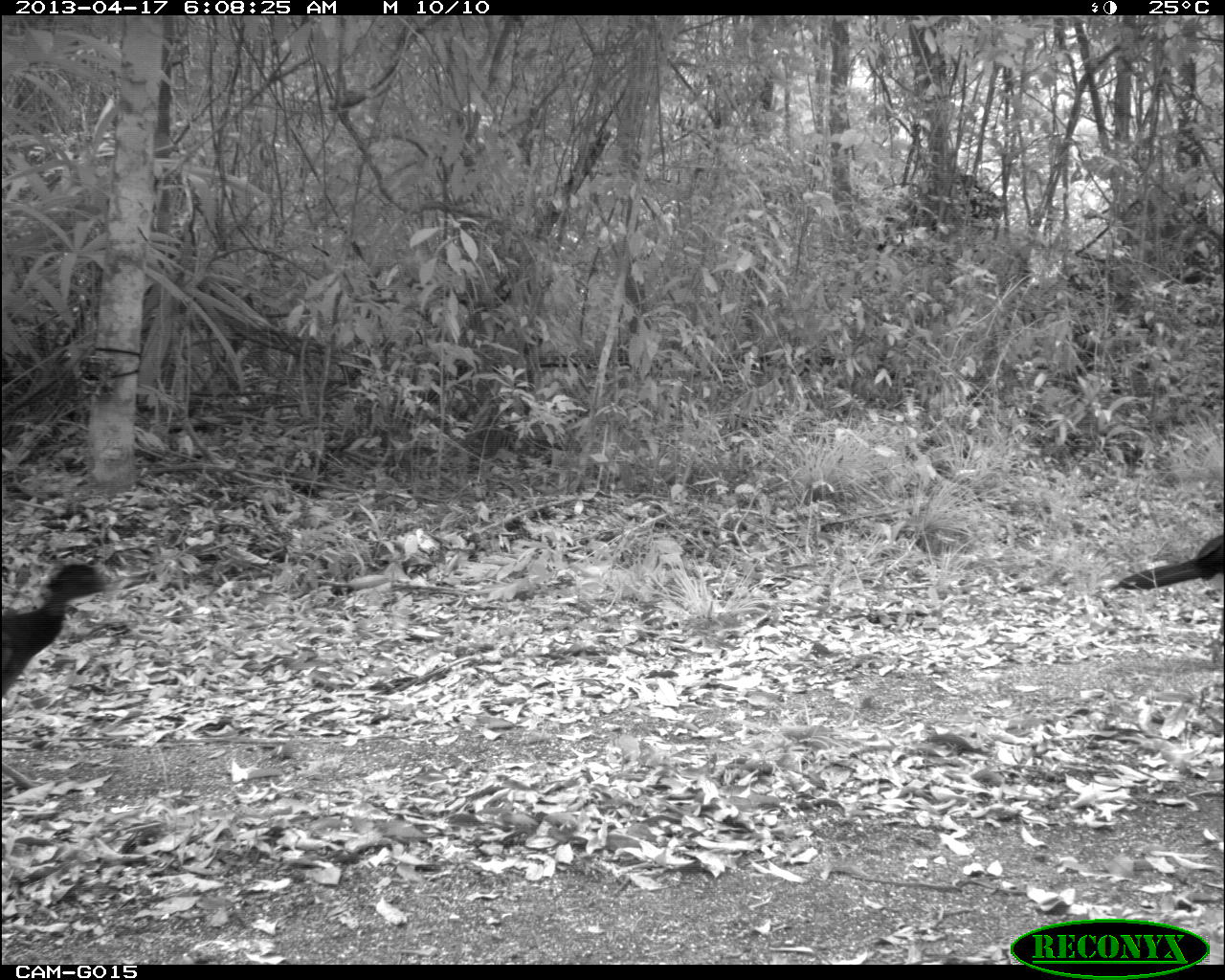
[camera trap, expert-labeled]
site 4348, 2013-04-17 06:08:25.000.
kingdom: Animalia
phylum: Chordata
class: Aves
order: Galliformes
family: Cracidae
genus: Crax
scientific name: Crax rubra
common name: great curassow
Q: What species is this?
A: Crax rubra (great curassow).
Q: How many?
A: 2.